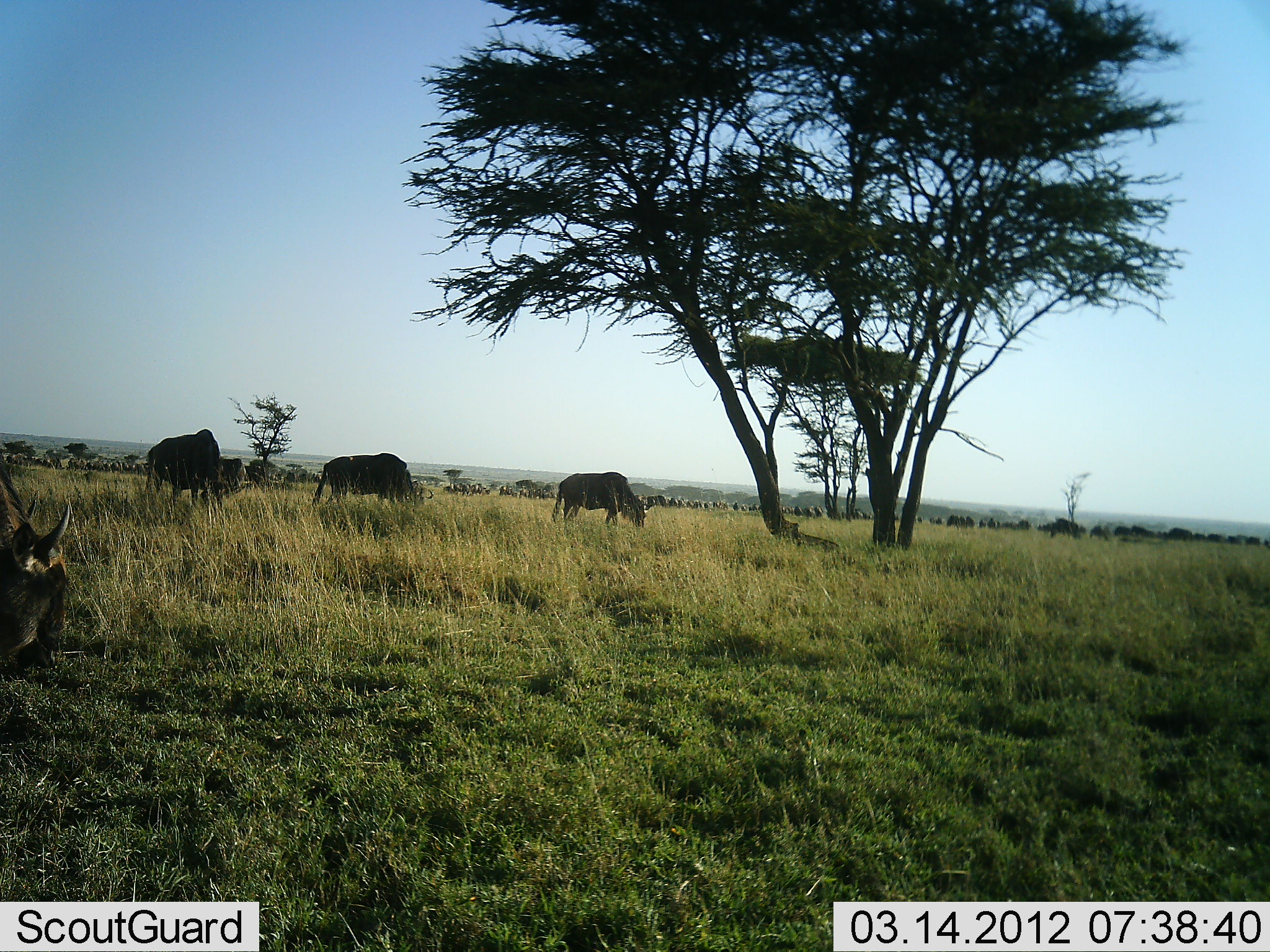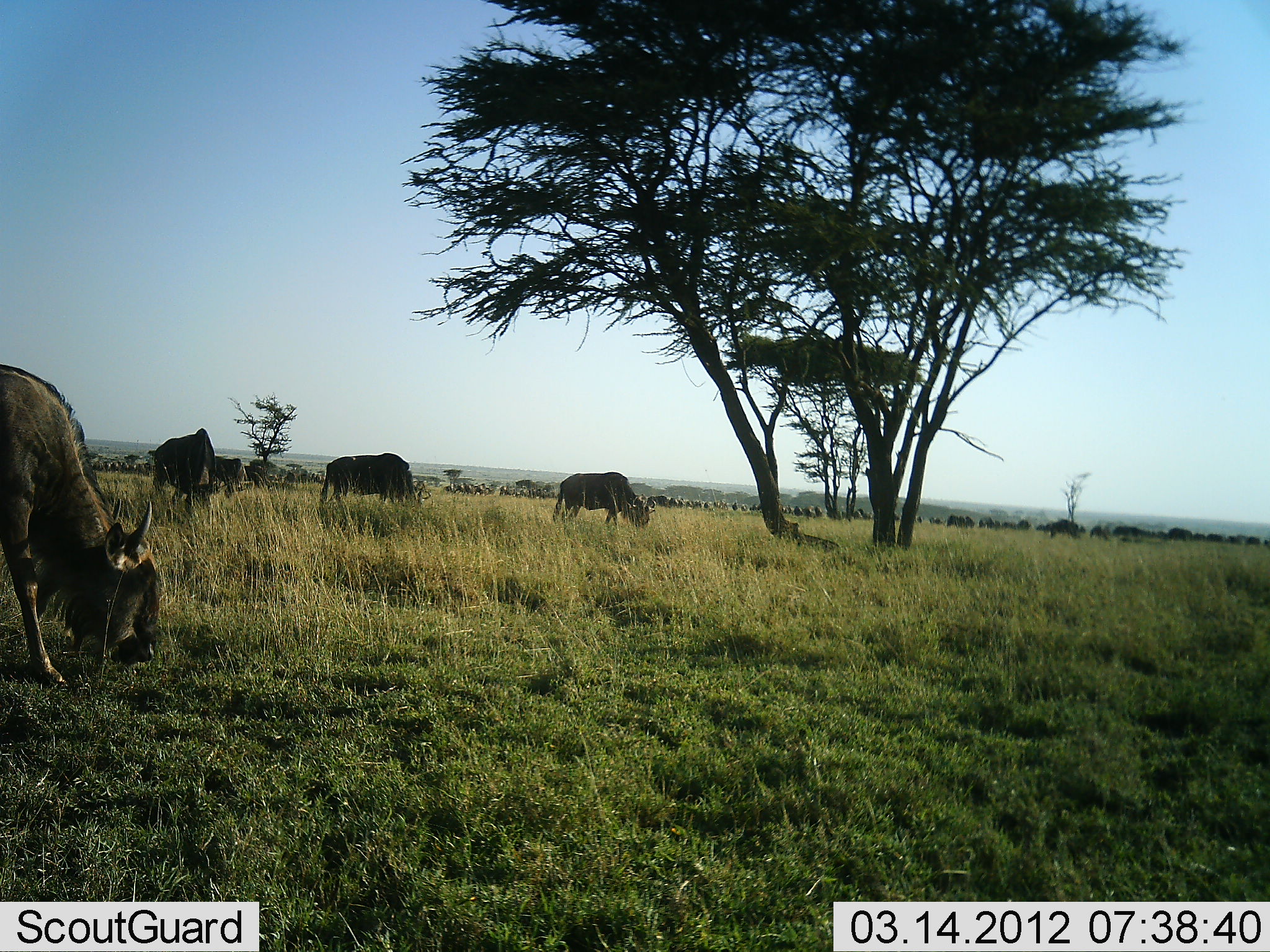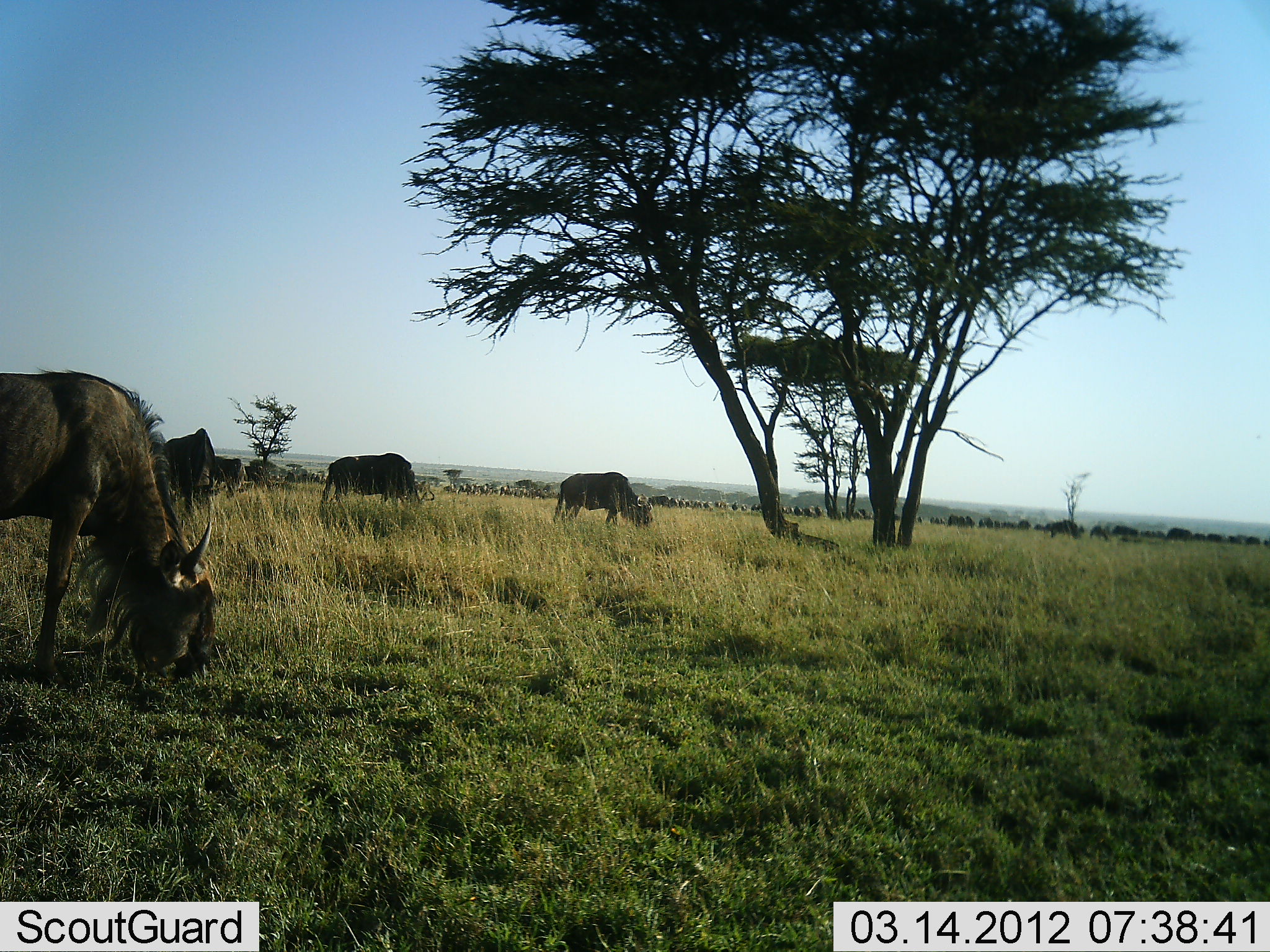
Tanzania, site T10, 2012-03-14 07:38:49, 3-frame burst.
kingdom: Animalia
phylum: Chordata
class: Mammalia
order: Artiodactyla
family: Bovidae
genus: Connochaetes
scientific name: Connochaetes taurinus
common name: blue wildebeest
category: wildebeest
Wildebeest (blue wildebeest) (Connochaetes taurinus), count 11-50. Behavior (volunteer vote fractions): standing 47%, resting 0%, moving 24%, interacting 0%. Young present (vote fraction): 0%. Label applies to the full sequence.